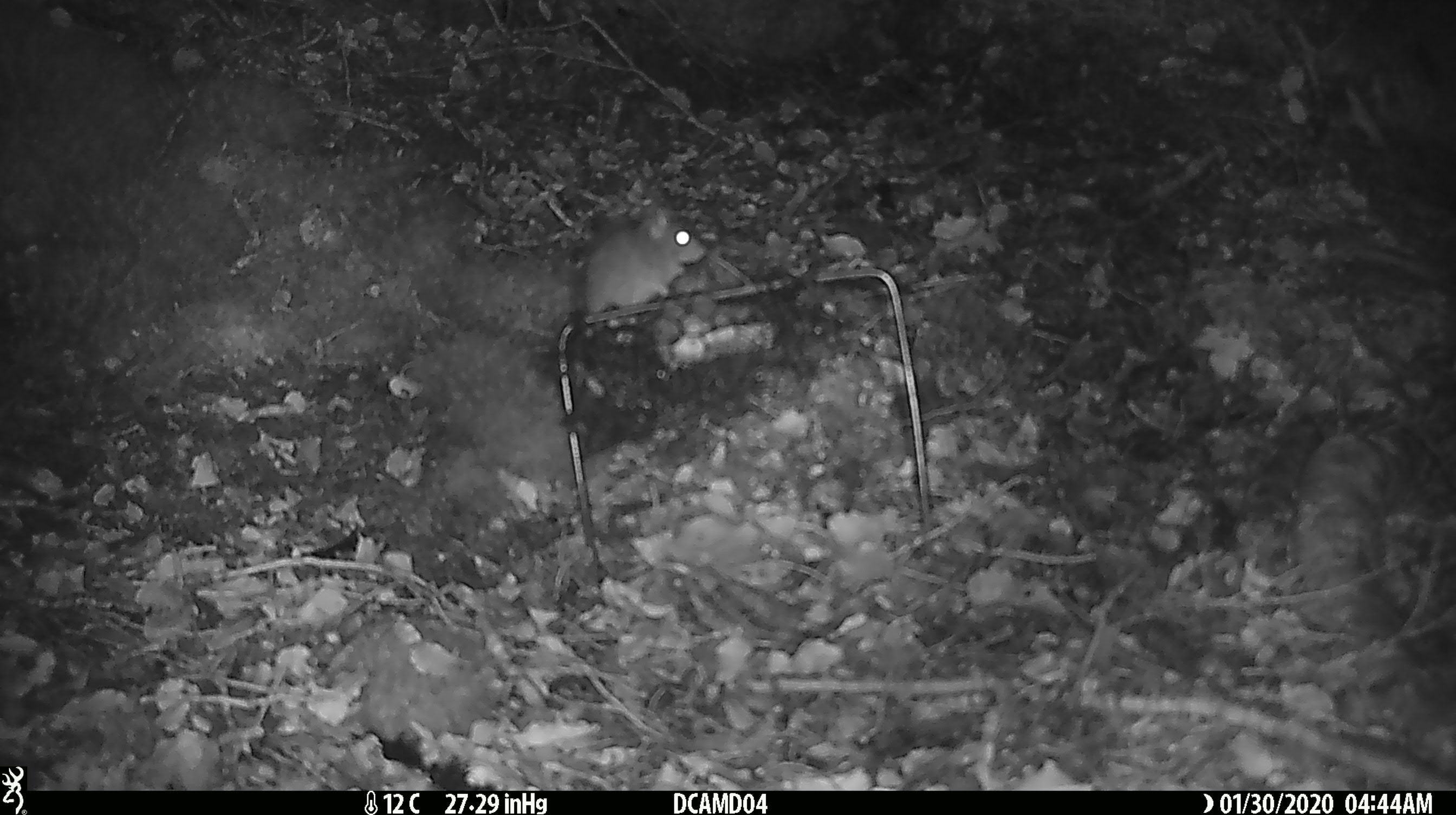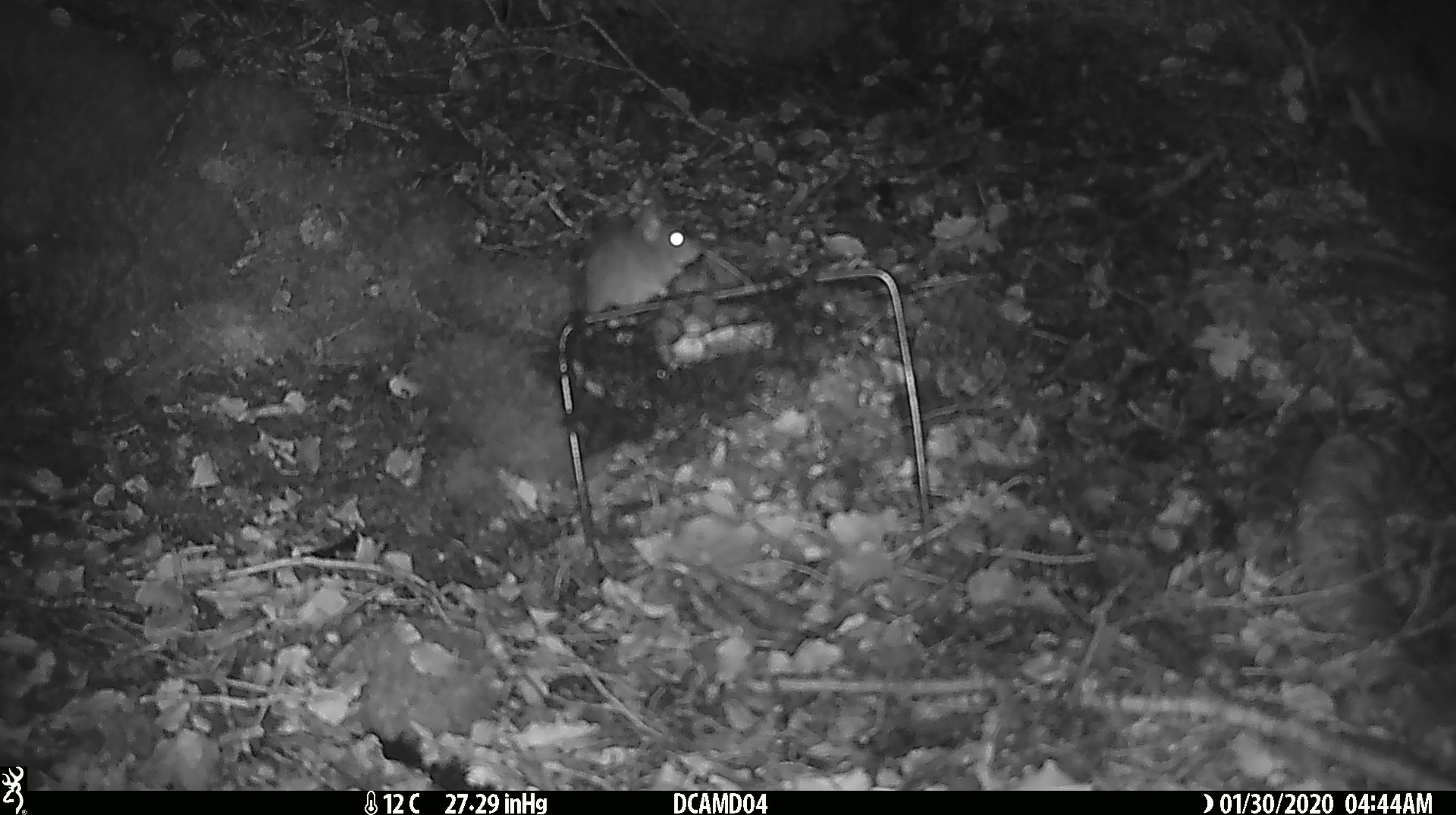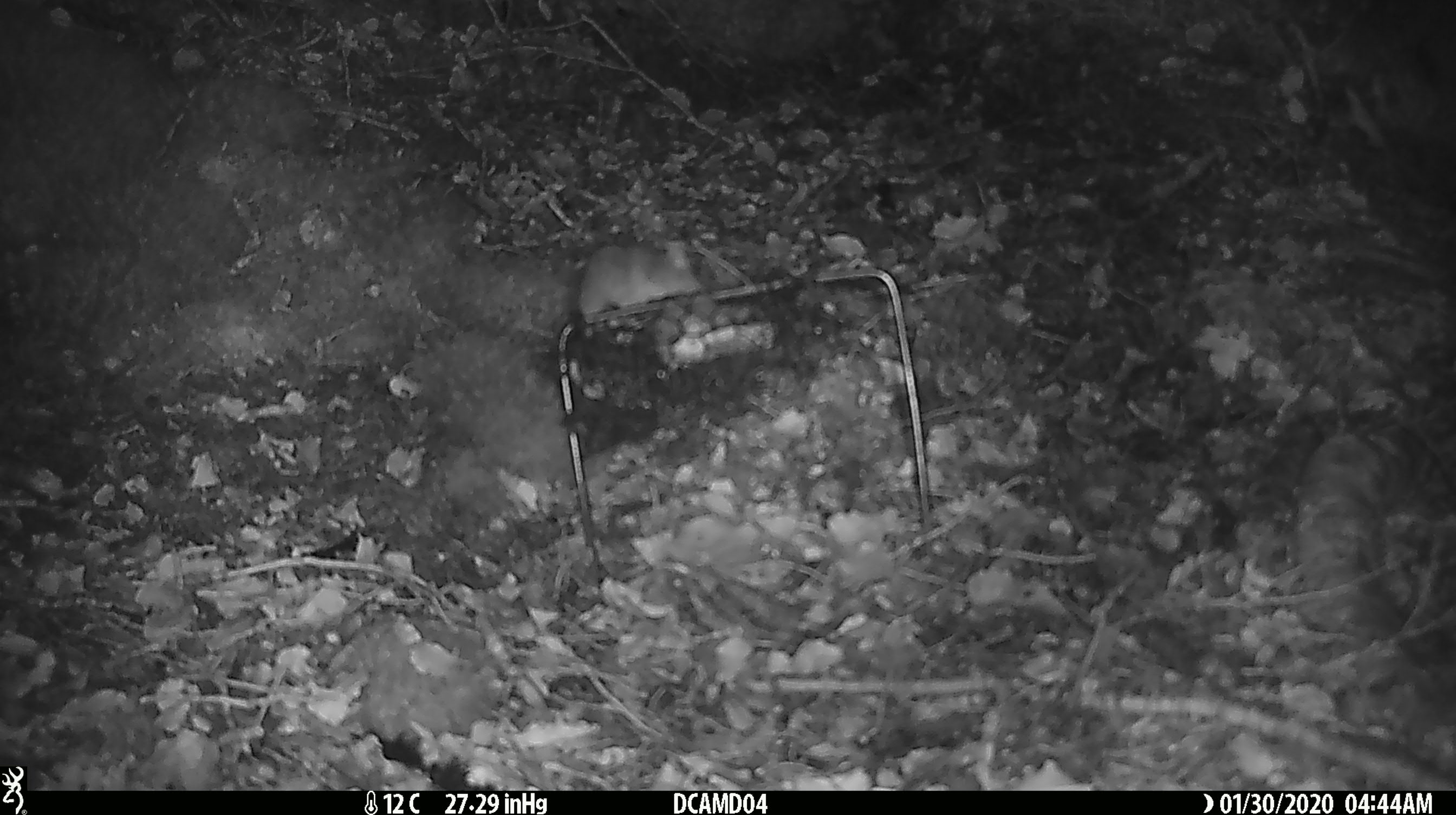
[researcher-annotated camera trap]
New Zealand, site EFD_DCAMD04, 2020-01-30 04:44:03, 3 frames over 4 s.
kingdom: Animalia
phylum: Chordata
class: Mammalia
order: Rodentia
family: Muridae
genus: Mus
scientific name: Mus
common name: mouse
Mouse (Mus).